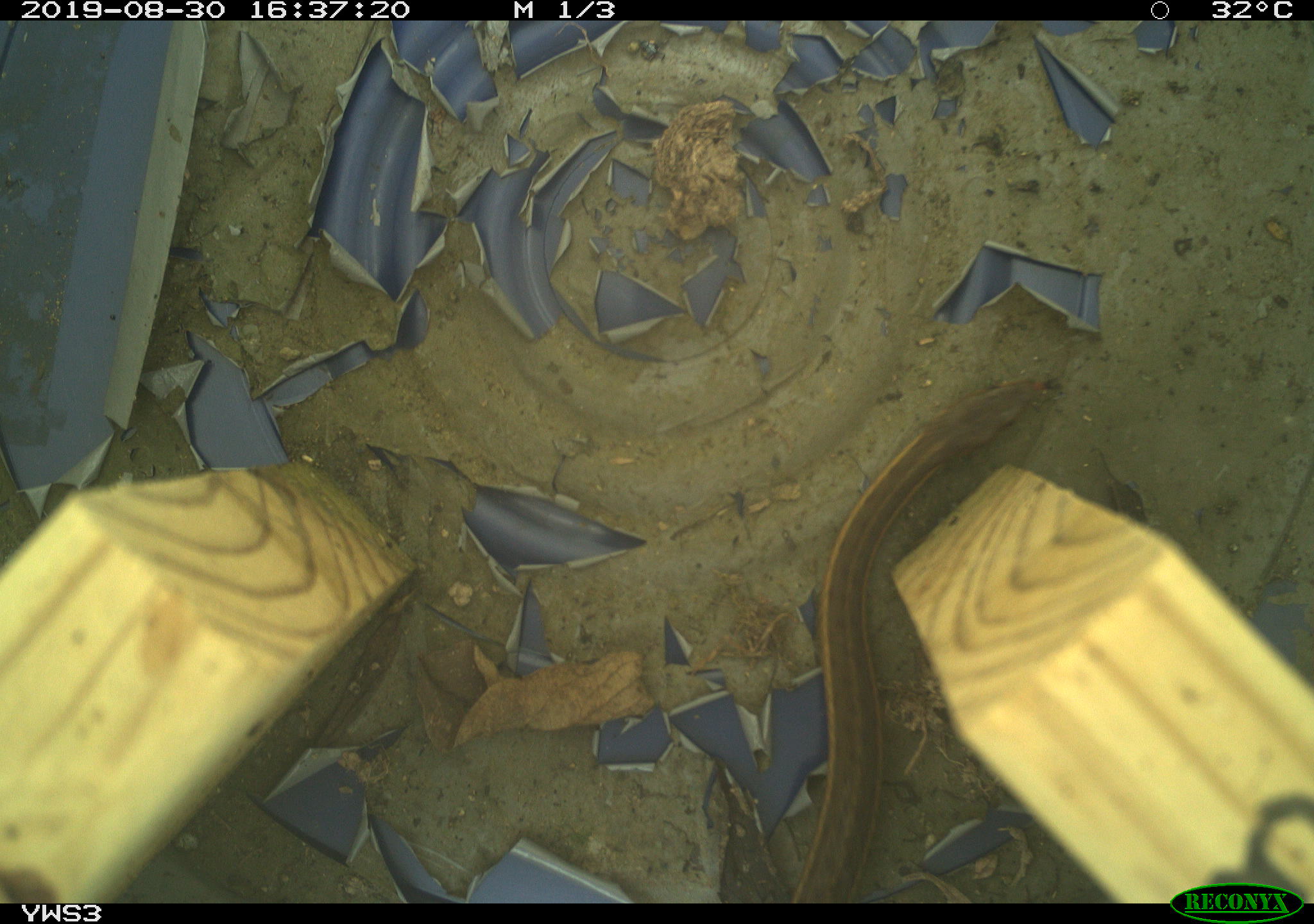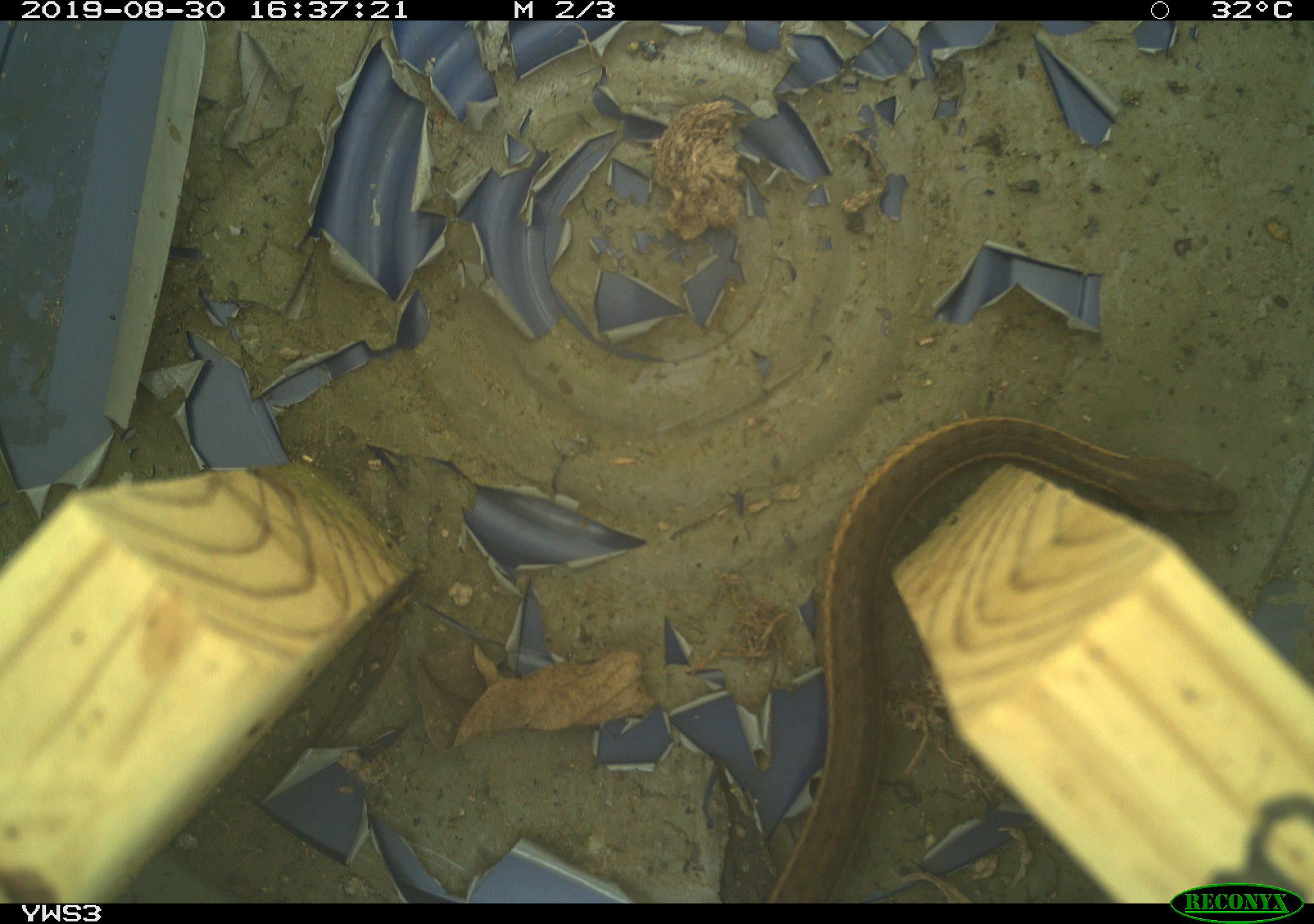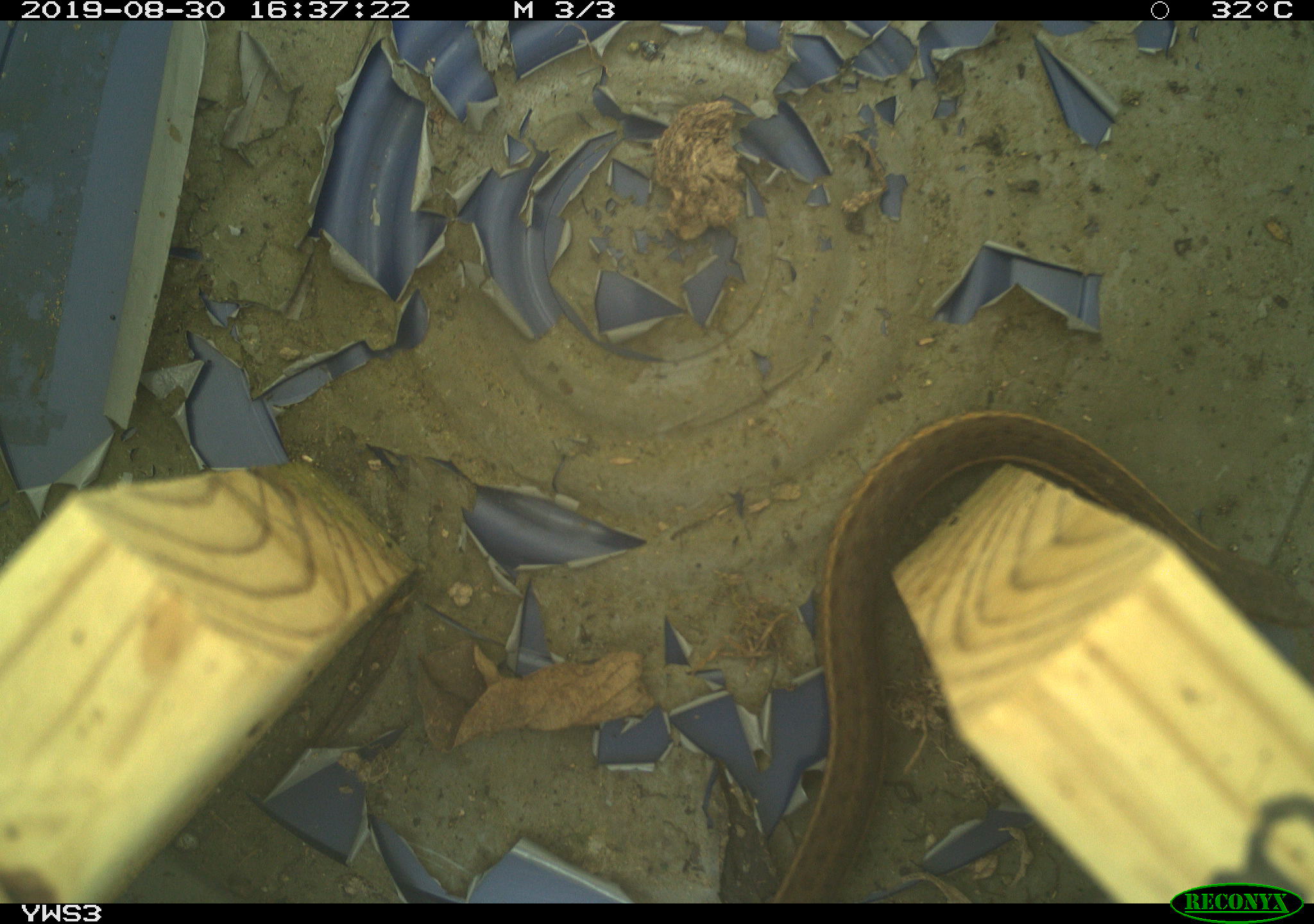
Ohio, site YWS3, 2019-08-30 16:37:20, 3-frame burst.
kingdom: Animalia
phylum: Chordata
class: Reptilia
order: Squamata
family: Colubridae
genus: Thamnophis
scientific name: Thamnophis sirtalis sirtalis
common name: eastern gartersnake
Eastern gartersnake (Thamnophis sirtalis sirtalis).